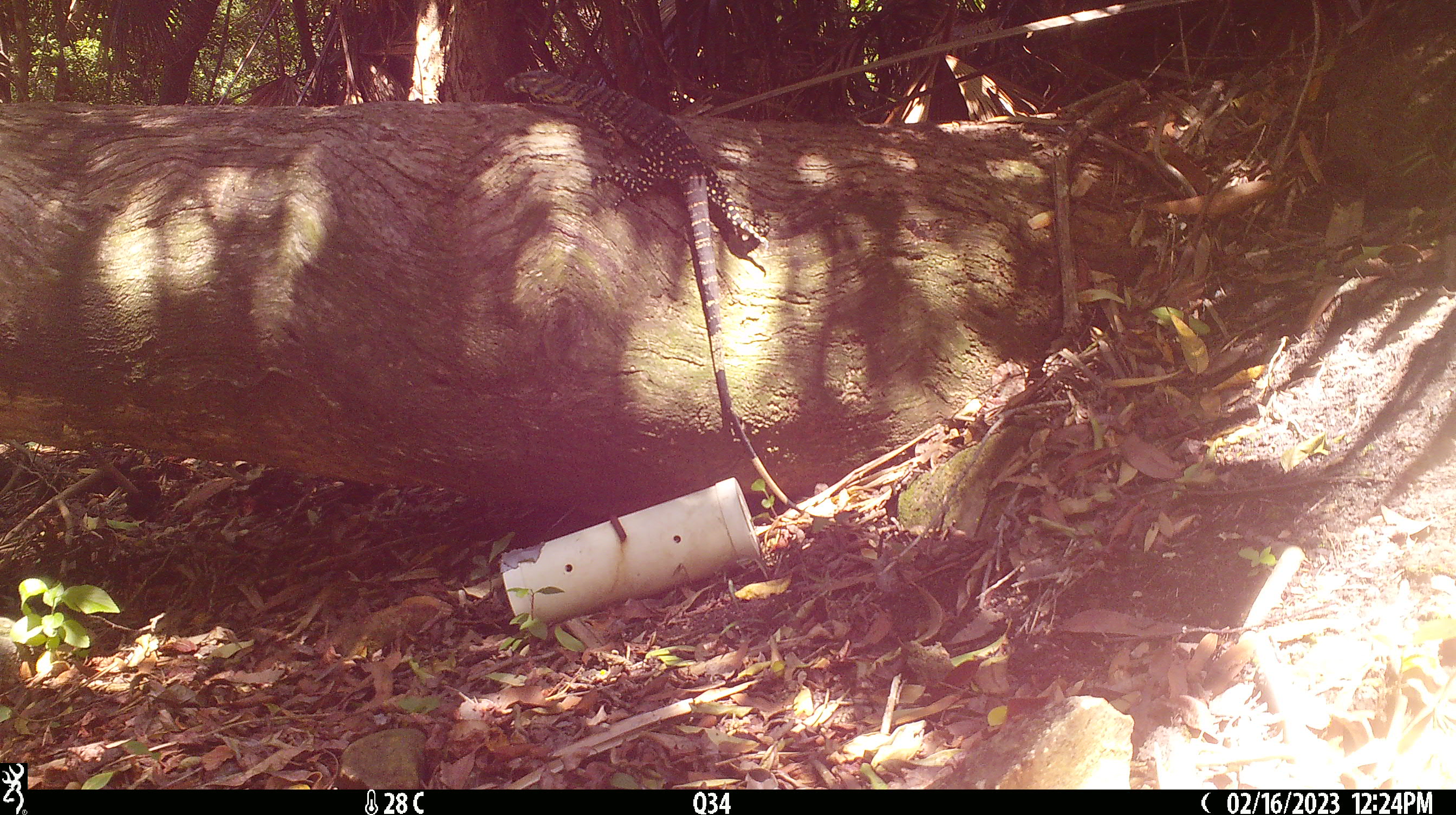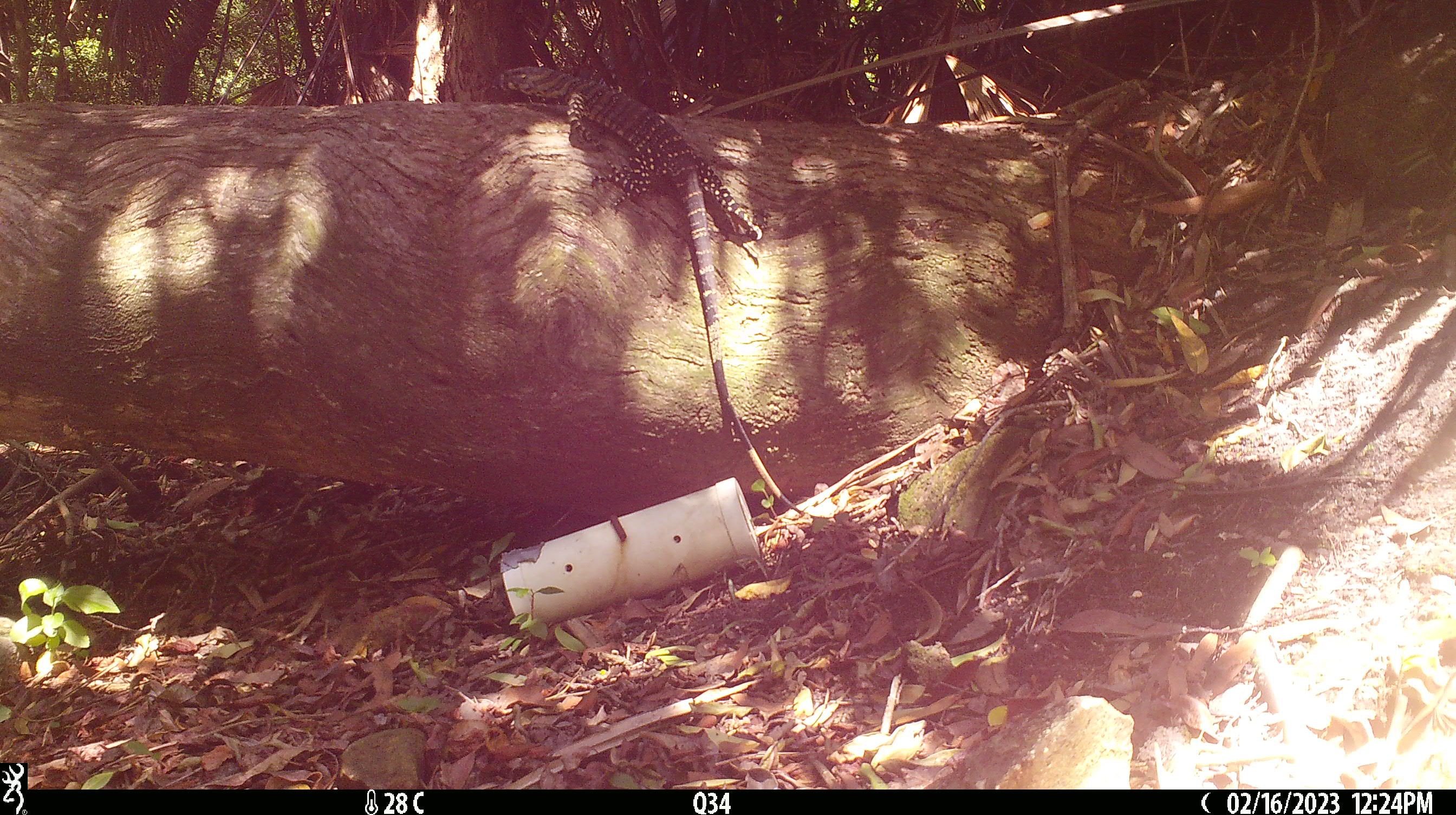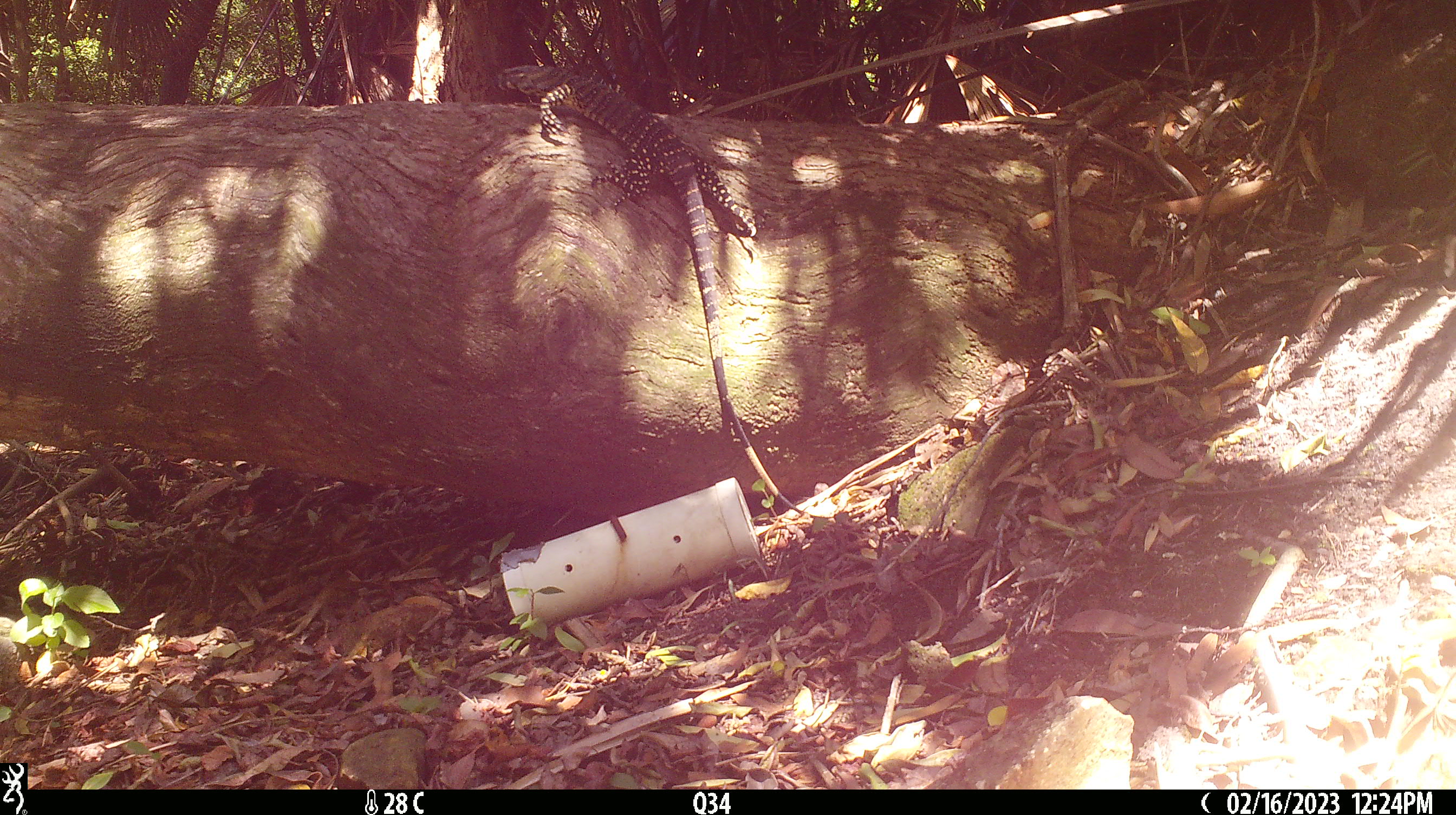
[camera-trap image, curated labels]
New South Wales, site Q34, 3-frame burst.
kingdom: Animalia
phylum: Chordata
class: Reptilia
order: Squamata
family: Varanidae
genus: Varanus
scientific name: Varanus varius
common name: lace monitor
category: goanna